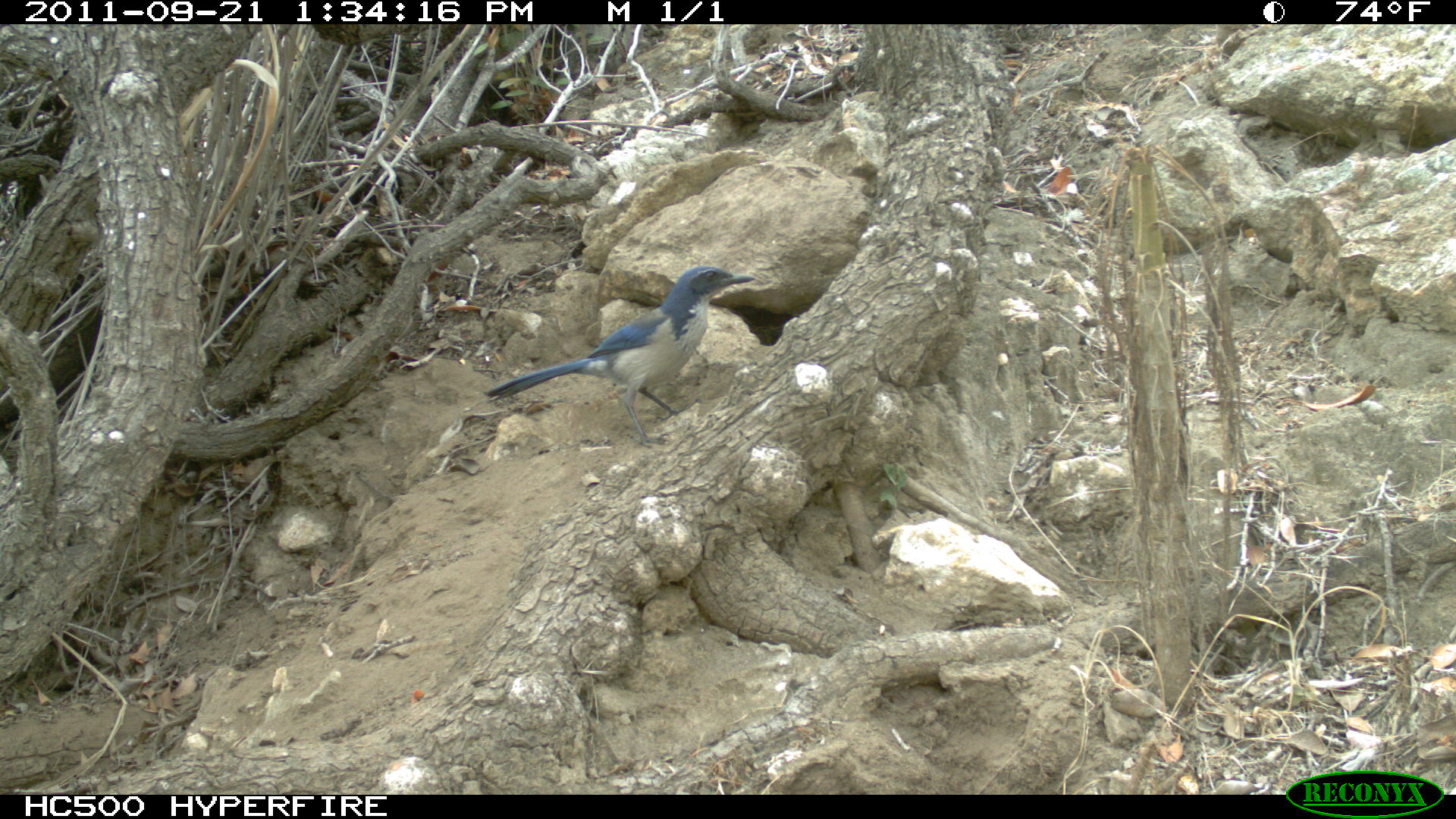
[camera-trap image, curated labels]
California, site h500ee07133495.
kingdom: Animalia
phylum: Chordata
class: Aves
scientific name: Aves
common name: bird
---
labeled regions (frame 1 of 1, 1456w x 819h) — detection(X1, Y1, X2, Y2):
bird: detection(483, 262, 757, 447)